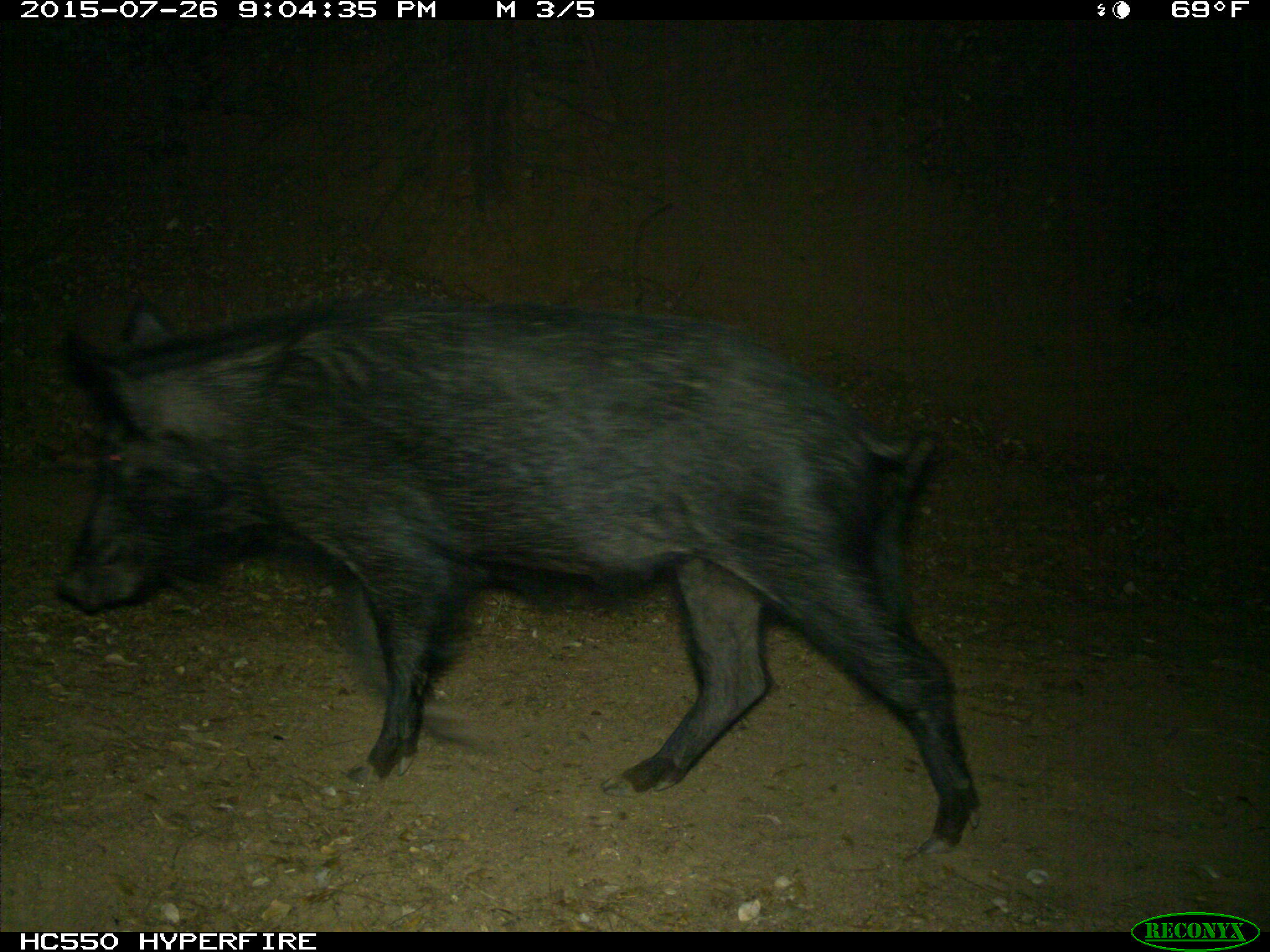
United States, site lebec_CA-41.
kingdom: Animalia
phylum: Chordata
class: Mammalia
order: Artiodactyla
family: Suidae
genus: Sus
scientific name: Sus scrofa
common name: wild boar